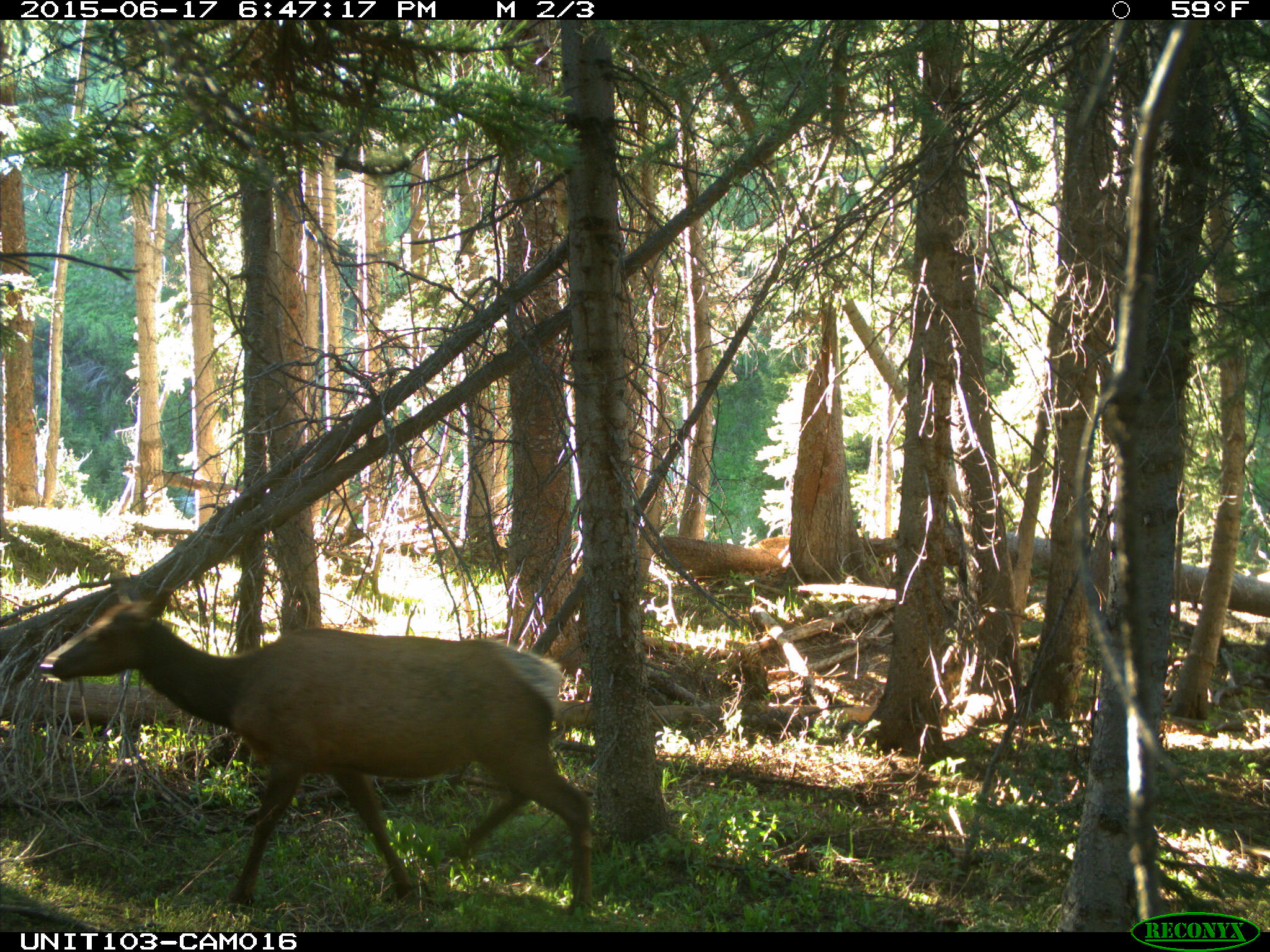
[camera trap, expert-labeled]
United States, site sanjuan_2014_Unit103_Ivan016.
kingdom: Animalia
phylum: Chordata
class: Mammalia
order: Artiodactyla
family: Cervidae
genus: Cervus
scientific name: Cervus elaphus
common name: red deer